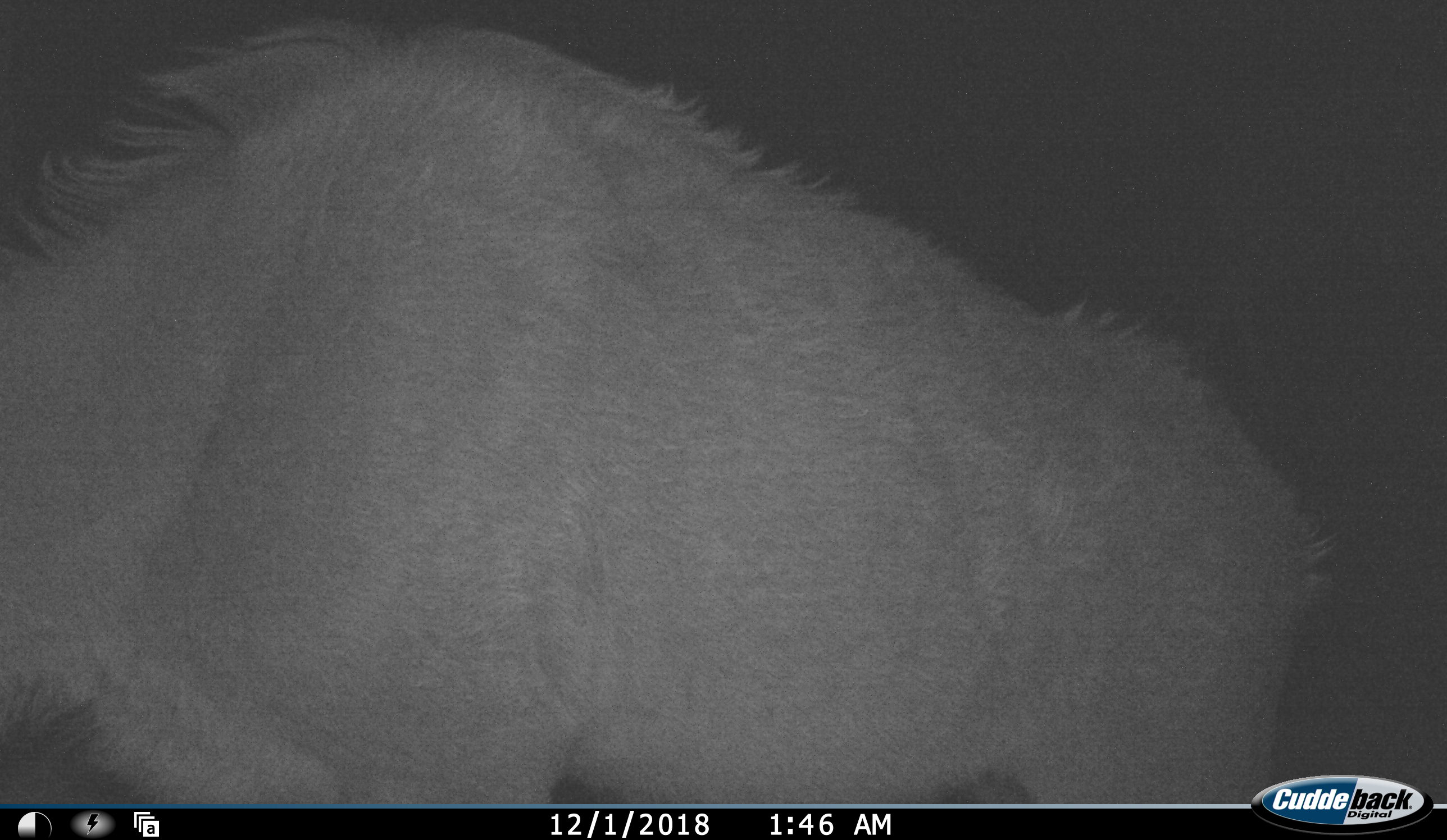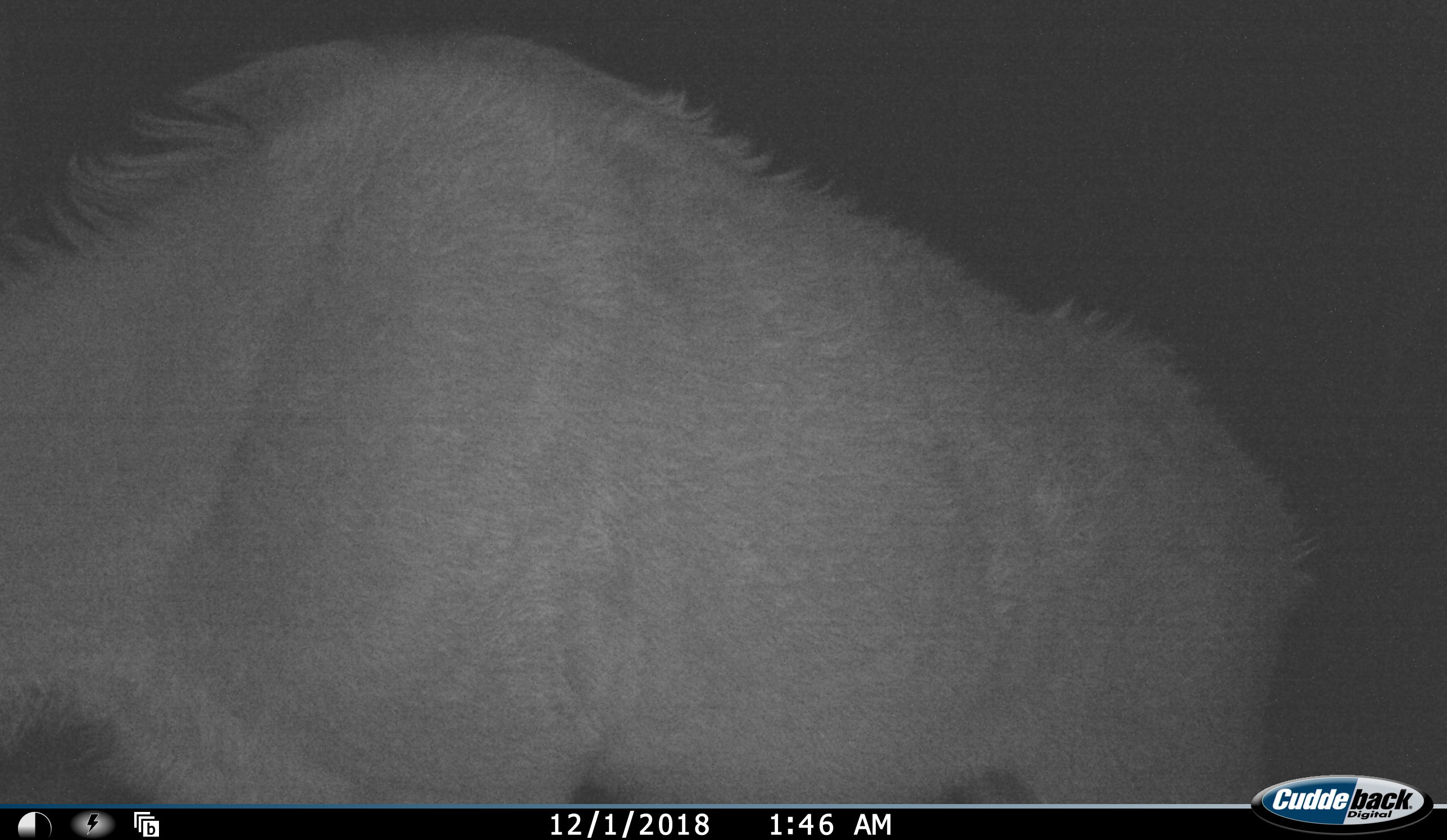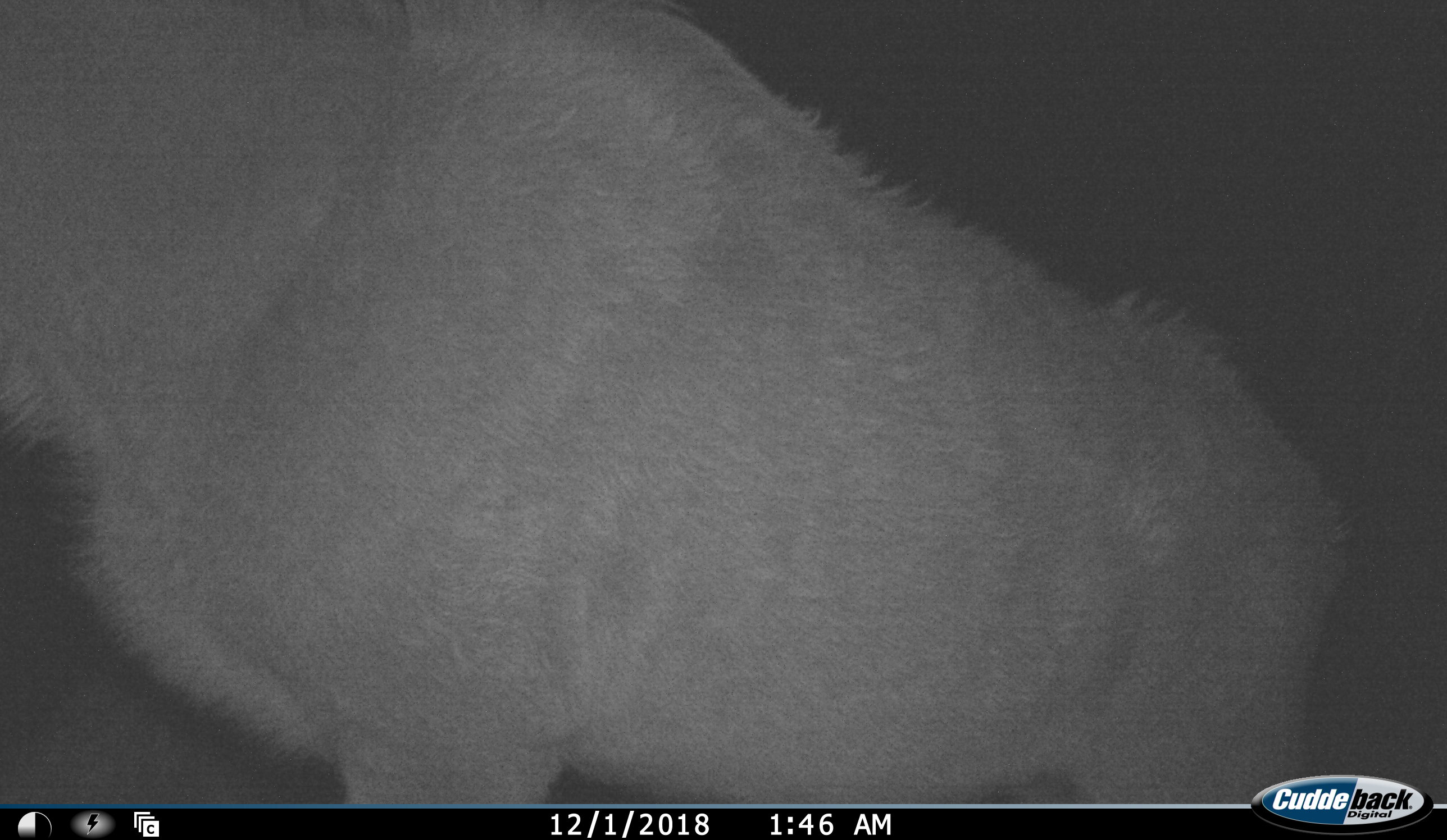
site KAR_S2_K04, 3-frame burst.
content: unidentified animal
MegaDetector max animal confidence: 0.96